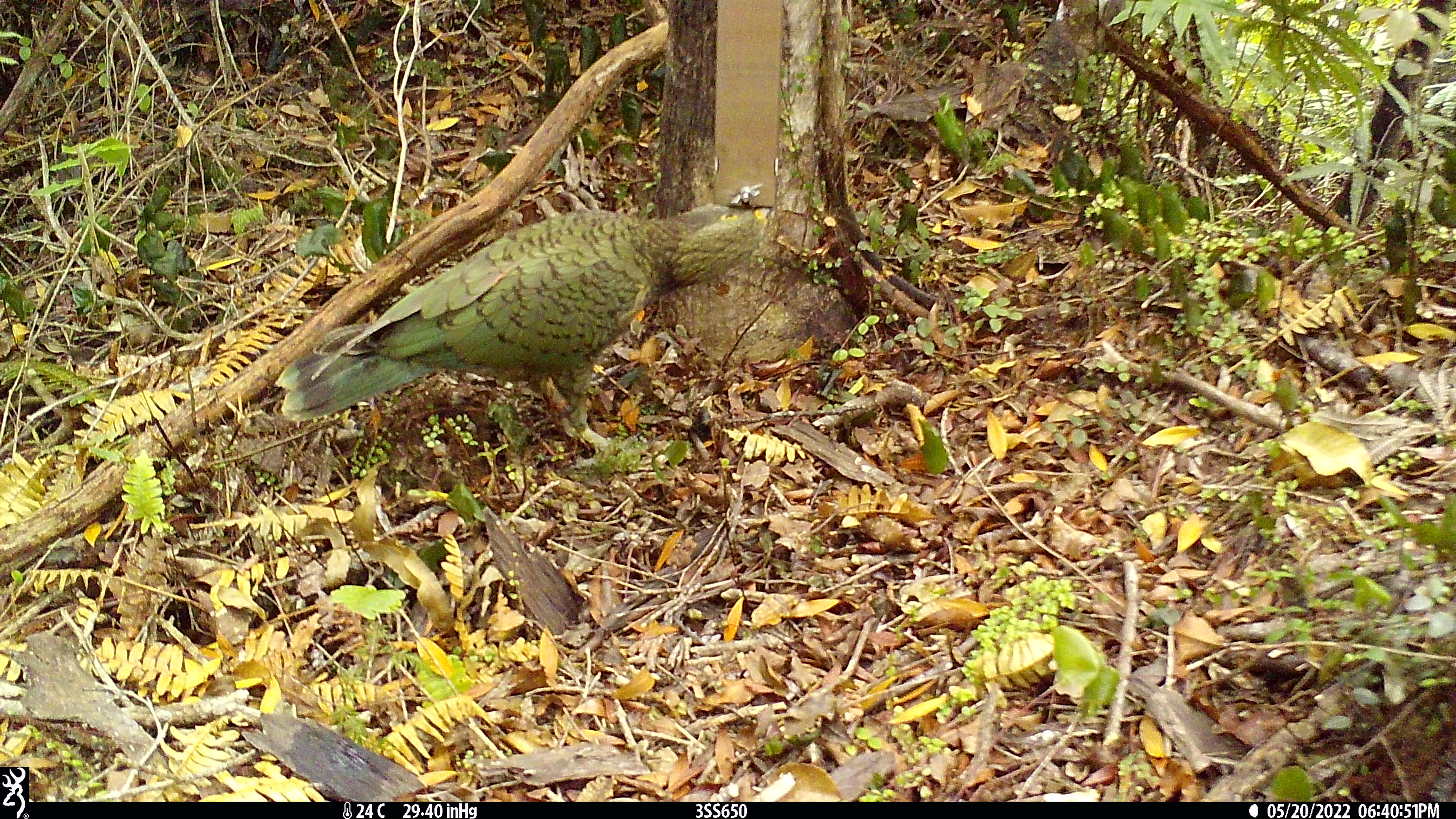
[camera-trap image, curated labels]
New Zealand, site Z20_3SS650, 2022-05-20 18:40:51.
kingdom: Animalia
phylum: Chordata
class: Aves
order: Psittaciformes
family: Strigopidae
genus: Nestor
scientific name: Nestor notabilis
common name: kea